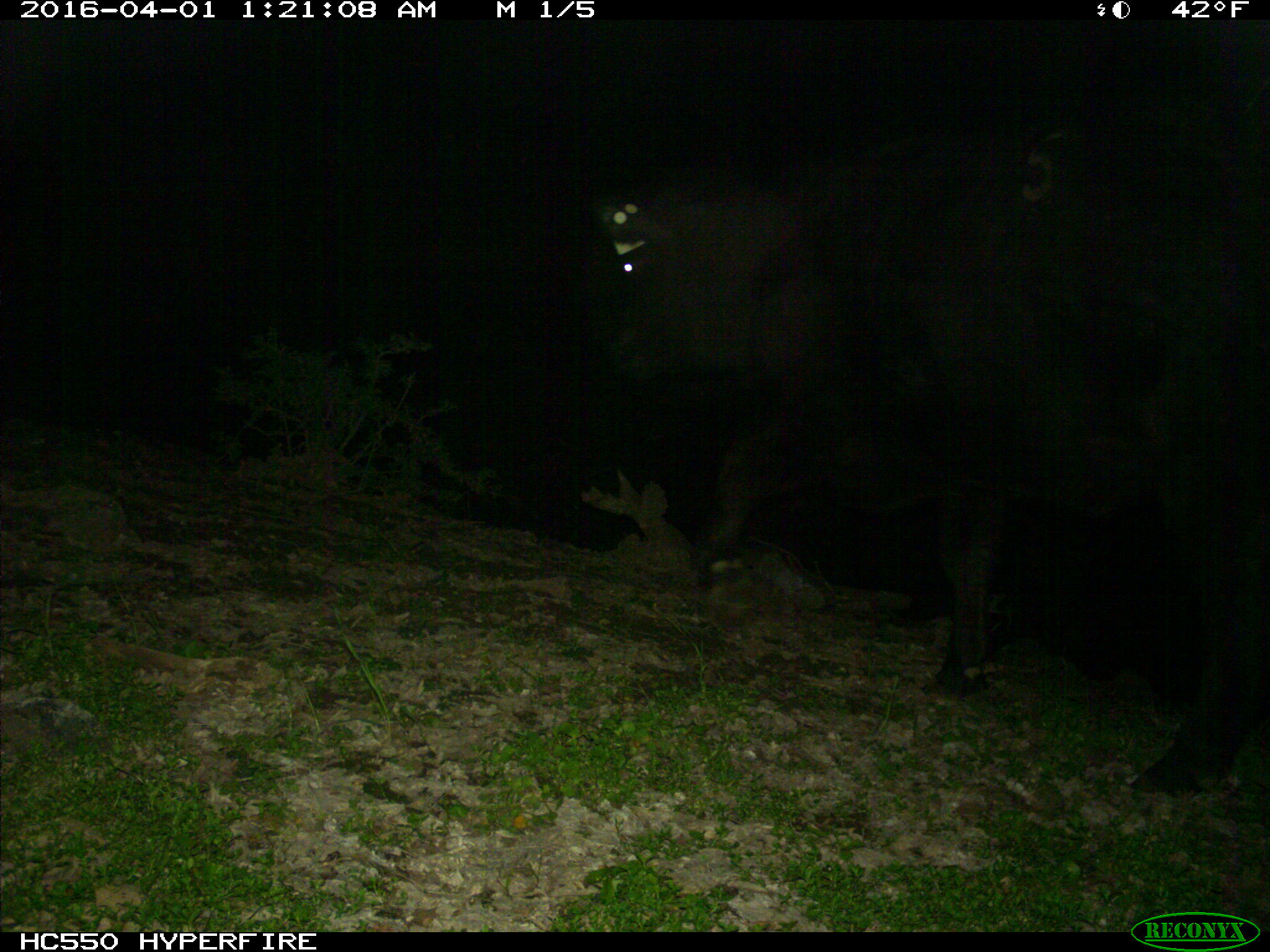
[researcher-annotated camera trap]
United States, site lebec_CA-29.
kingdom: Animalia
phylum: Chordata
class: Mammalia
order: Artiodactyla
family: Bovidae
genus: Bos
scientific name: Bos taurus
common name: domestic cow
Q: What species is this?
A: Bos taurus (domestic cow).